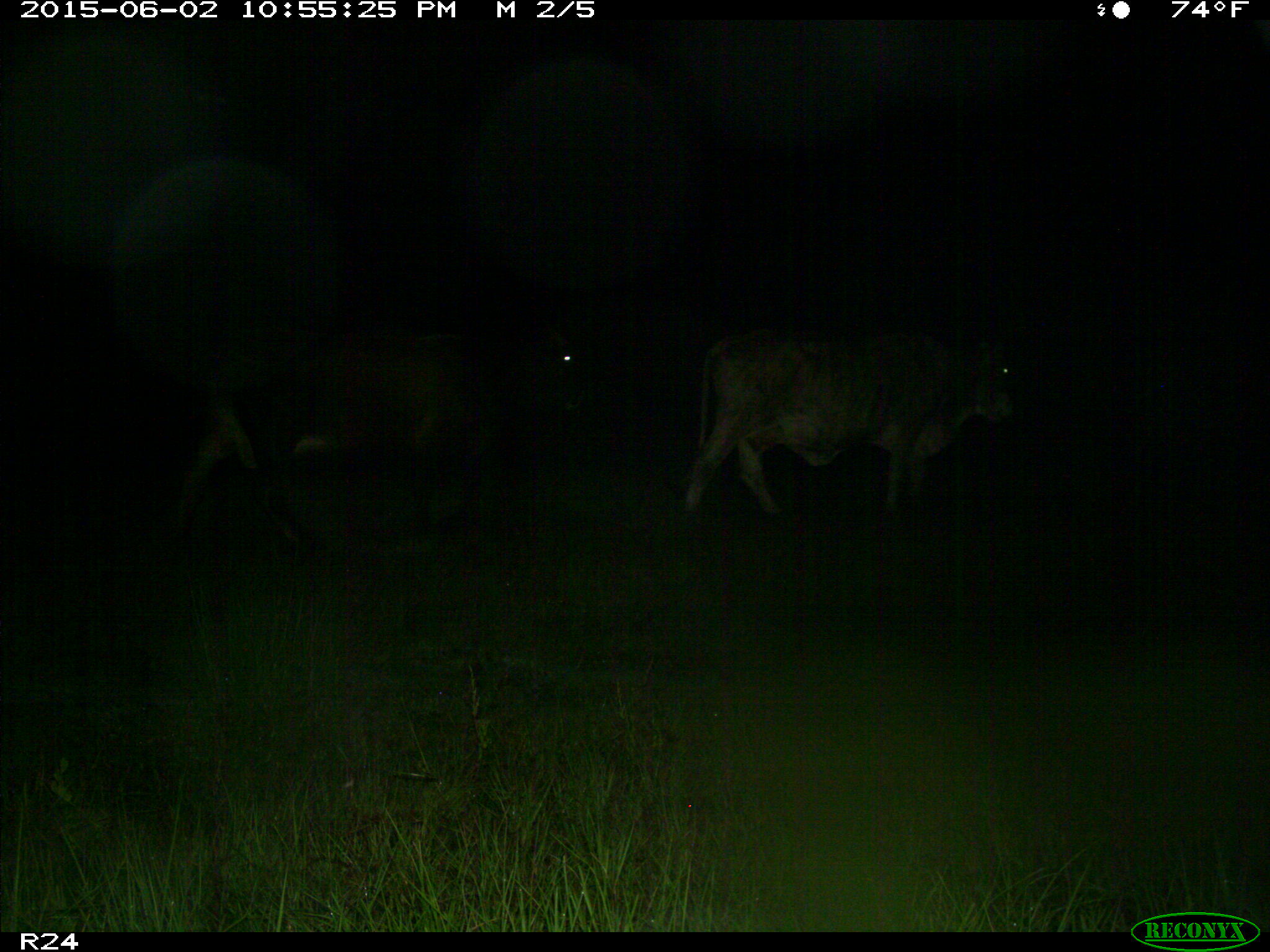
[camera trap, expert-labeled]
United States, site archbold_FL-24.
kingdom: Animalia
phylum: Chordata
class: Mammalia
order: Artiodactyla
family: Bovidae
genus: Bos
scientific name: Bos taurus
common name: domestic cow